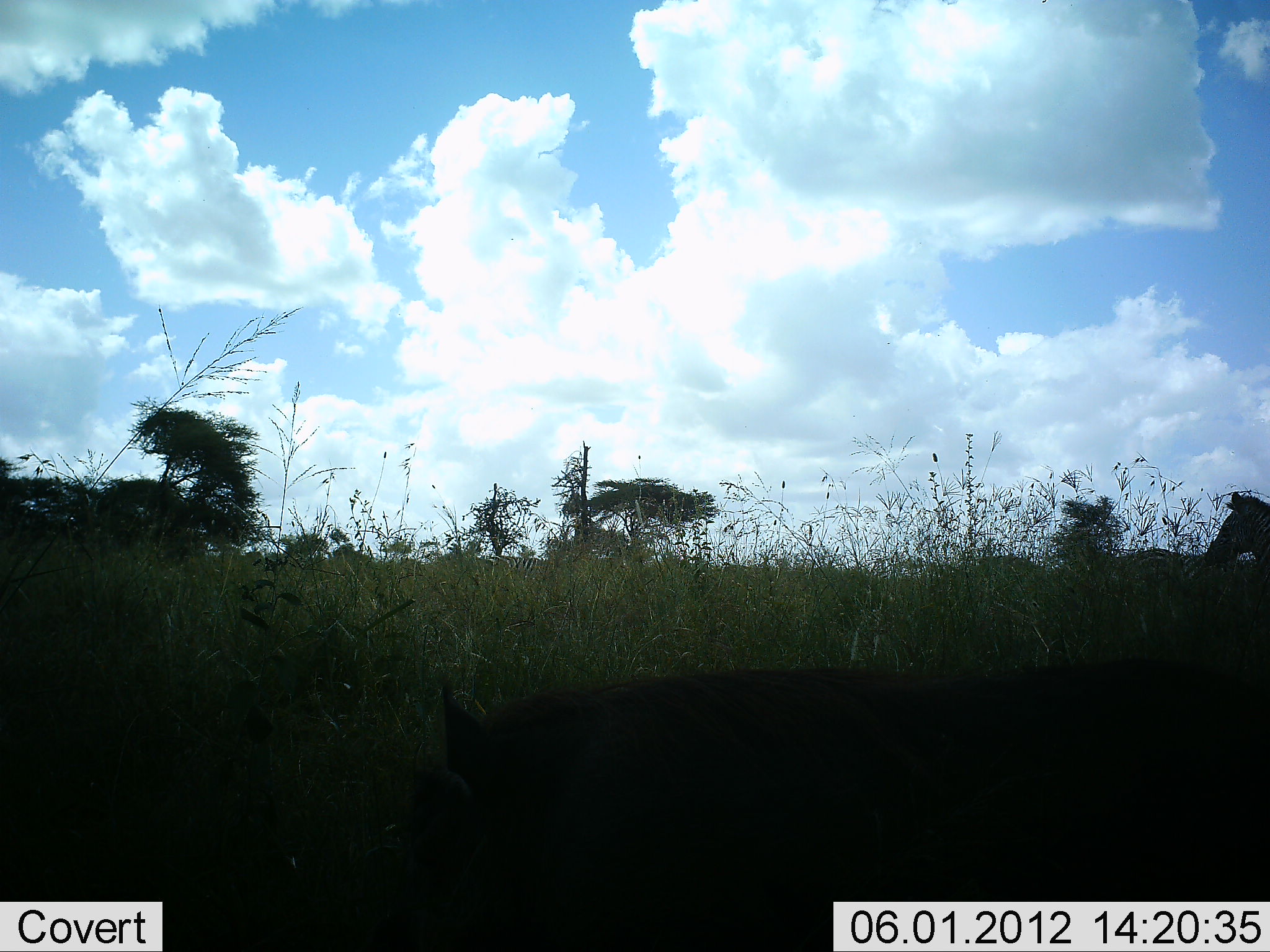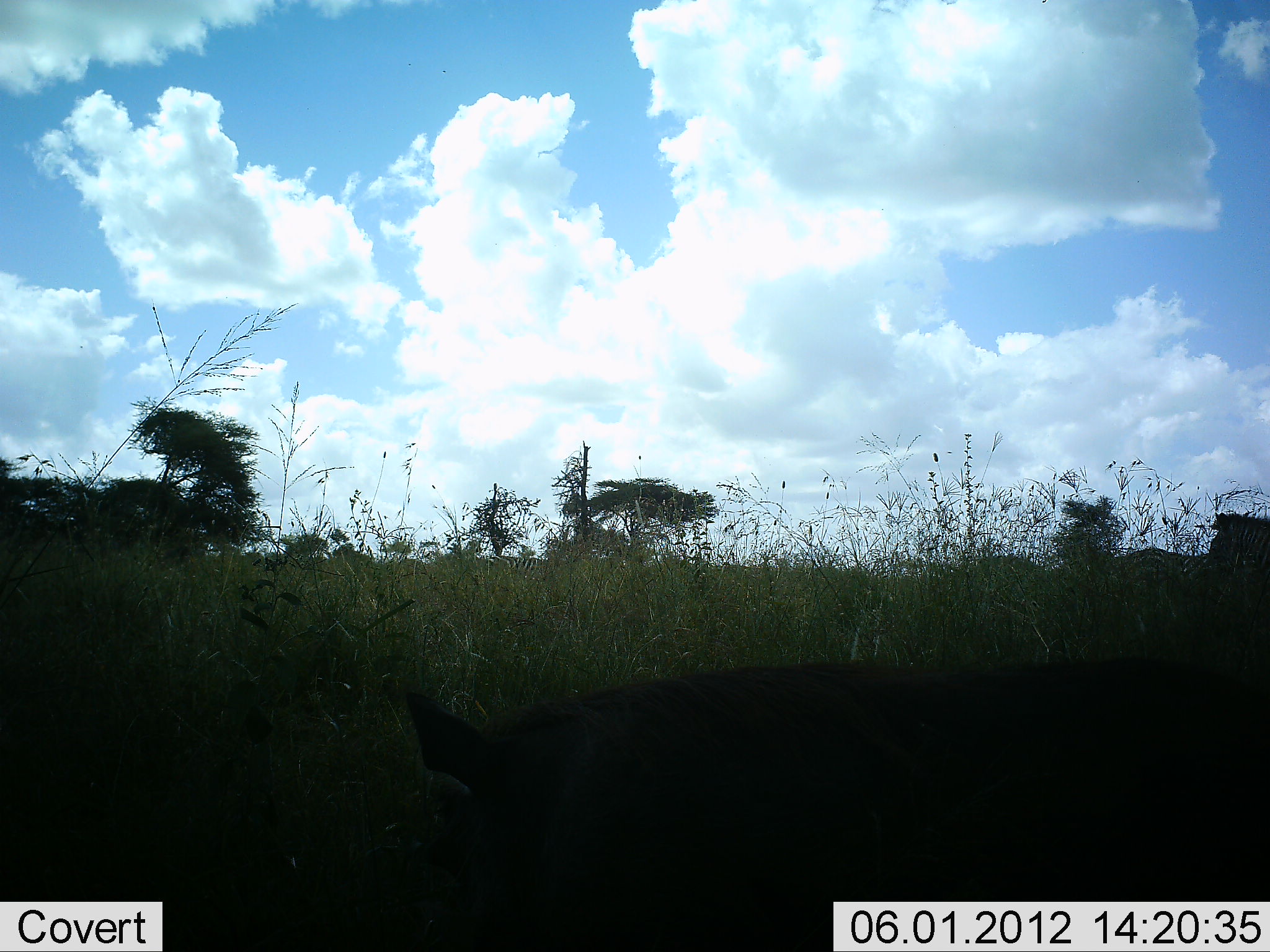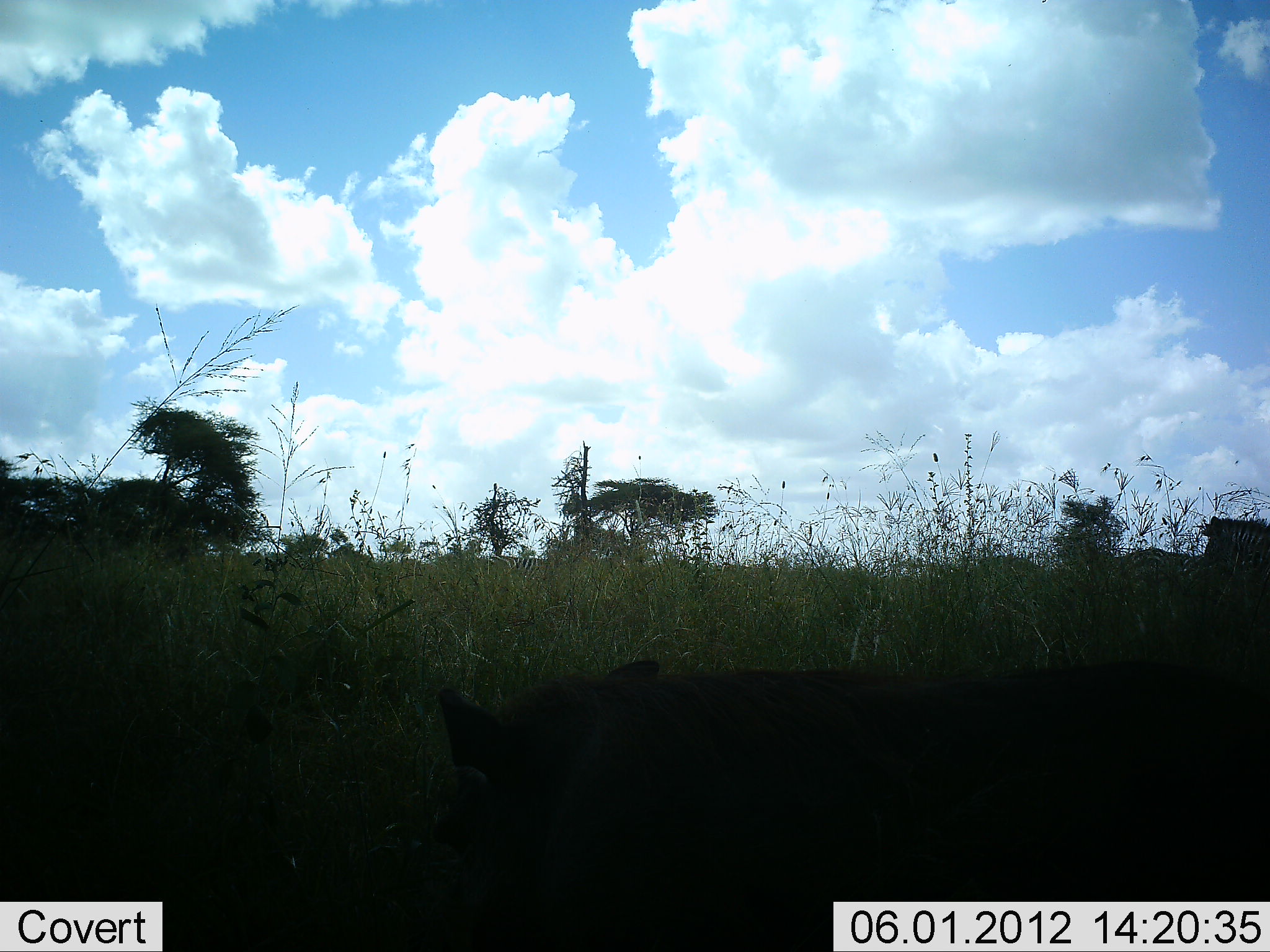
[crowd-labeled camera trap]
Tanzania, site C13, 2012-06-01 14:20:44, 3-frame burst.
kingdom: Animalia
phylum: Chordata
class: Mammalia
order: Artiodactyla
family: Suidae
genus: Phacochoerus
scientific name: Phacochoerus africanus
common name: warthog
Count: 1.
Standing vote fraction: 36%.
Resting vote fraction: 9%.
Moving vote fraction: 9%.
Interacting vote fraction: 0%.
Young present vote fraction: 0%.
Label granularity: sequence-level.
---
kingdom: Animalia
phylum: Chordata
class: Mammalia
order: Perissodactyla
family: Equidae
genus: Equus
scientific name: Equus quagga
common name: plains zebra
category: zebra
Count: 1.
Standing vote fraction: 85%.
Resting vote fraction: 0%.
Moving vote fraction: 0%.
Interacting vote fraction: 0%.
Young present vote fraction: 0%.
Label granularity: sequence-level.